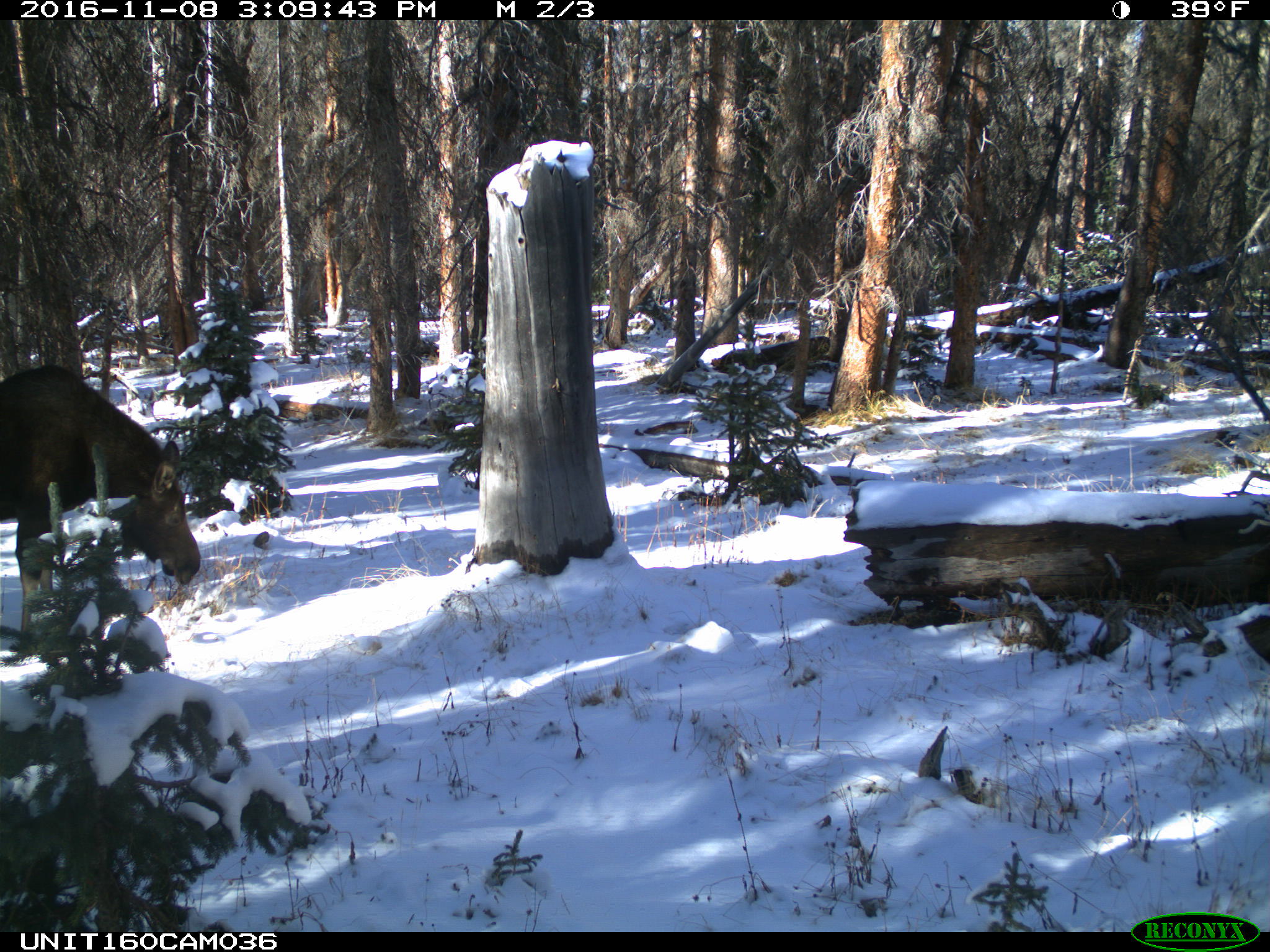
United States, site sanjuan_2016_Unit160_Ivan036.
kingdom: Animalia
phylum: Chordata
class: Mammalia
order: Artiodactyla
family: Cervidae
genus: Alces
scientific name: Alces alces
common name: moose